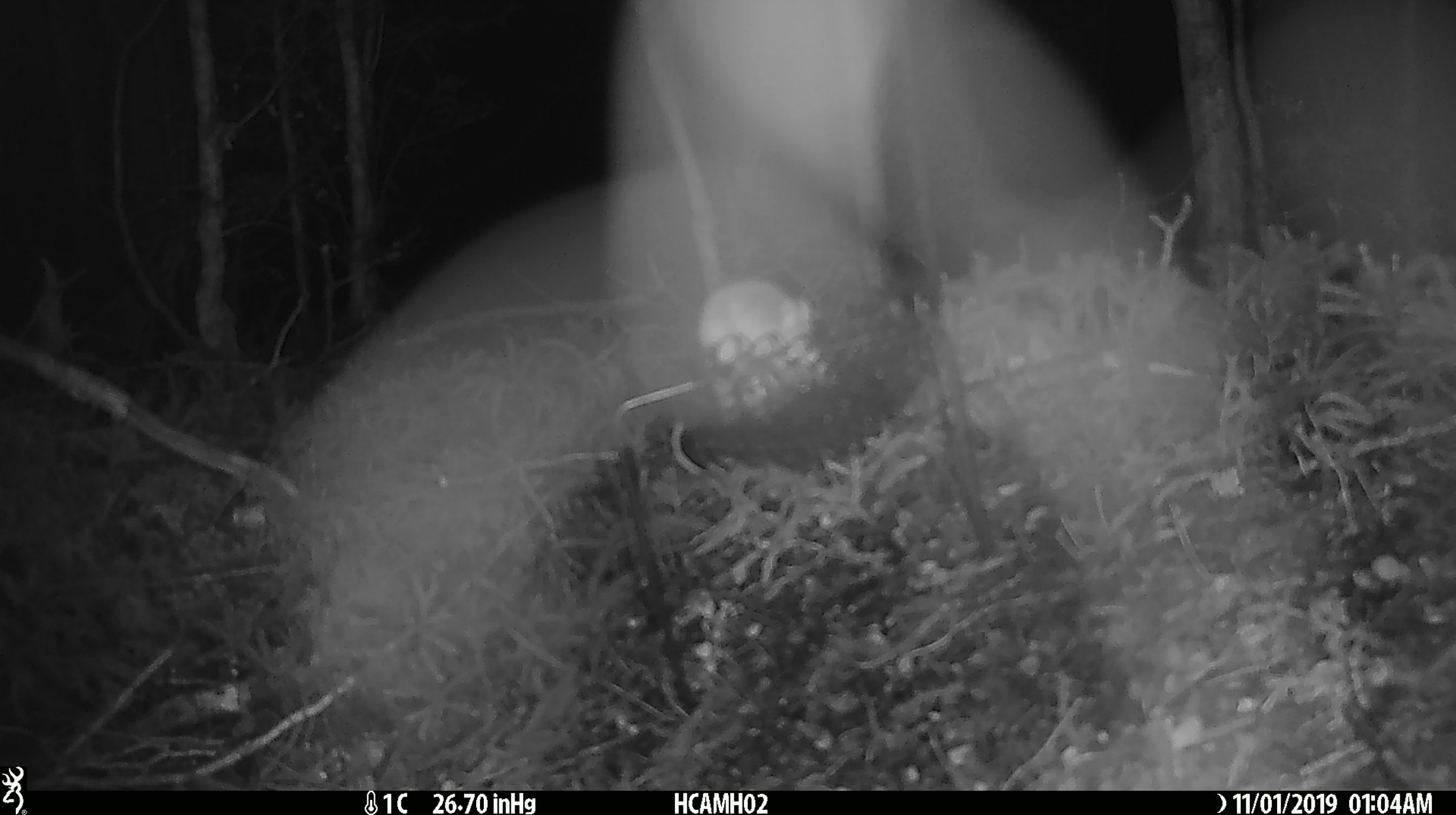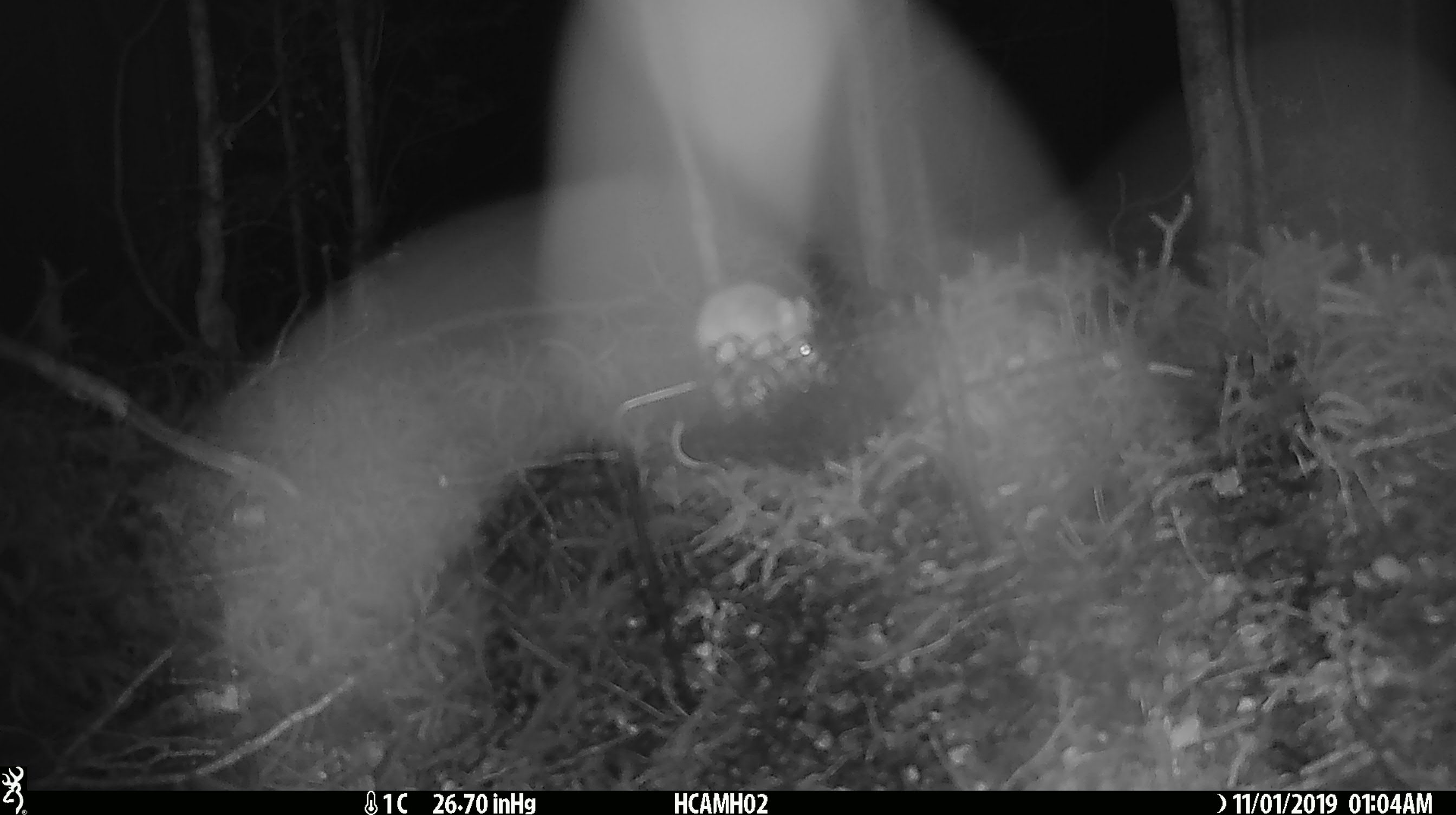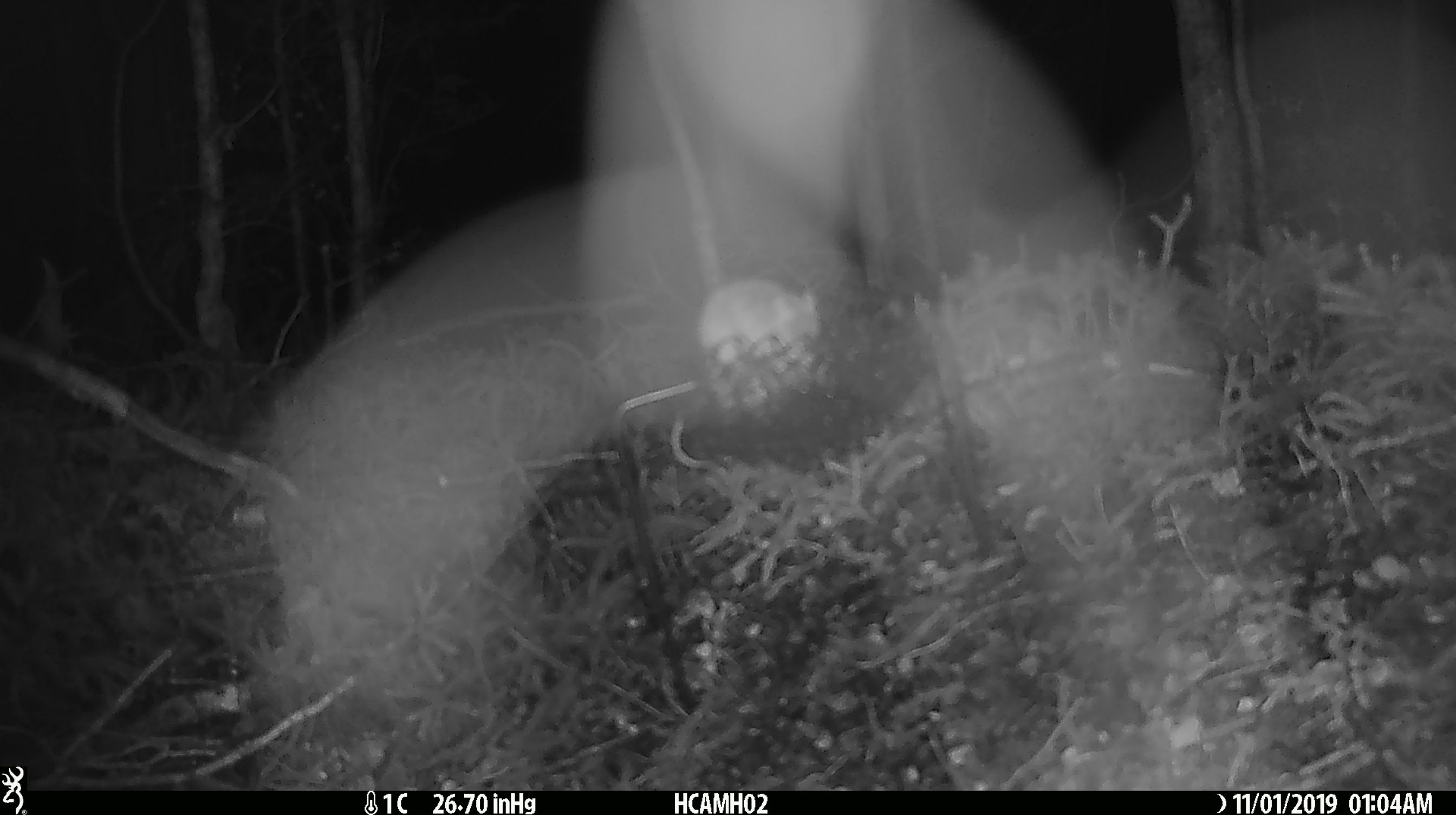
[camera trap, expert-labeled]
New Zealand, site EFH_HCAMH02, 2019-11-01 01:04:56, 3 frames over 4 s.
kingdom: Animalia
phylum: Chordata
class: Mammalia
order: Rodentia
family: Muridae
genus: Mus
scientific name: Mus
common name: mouse